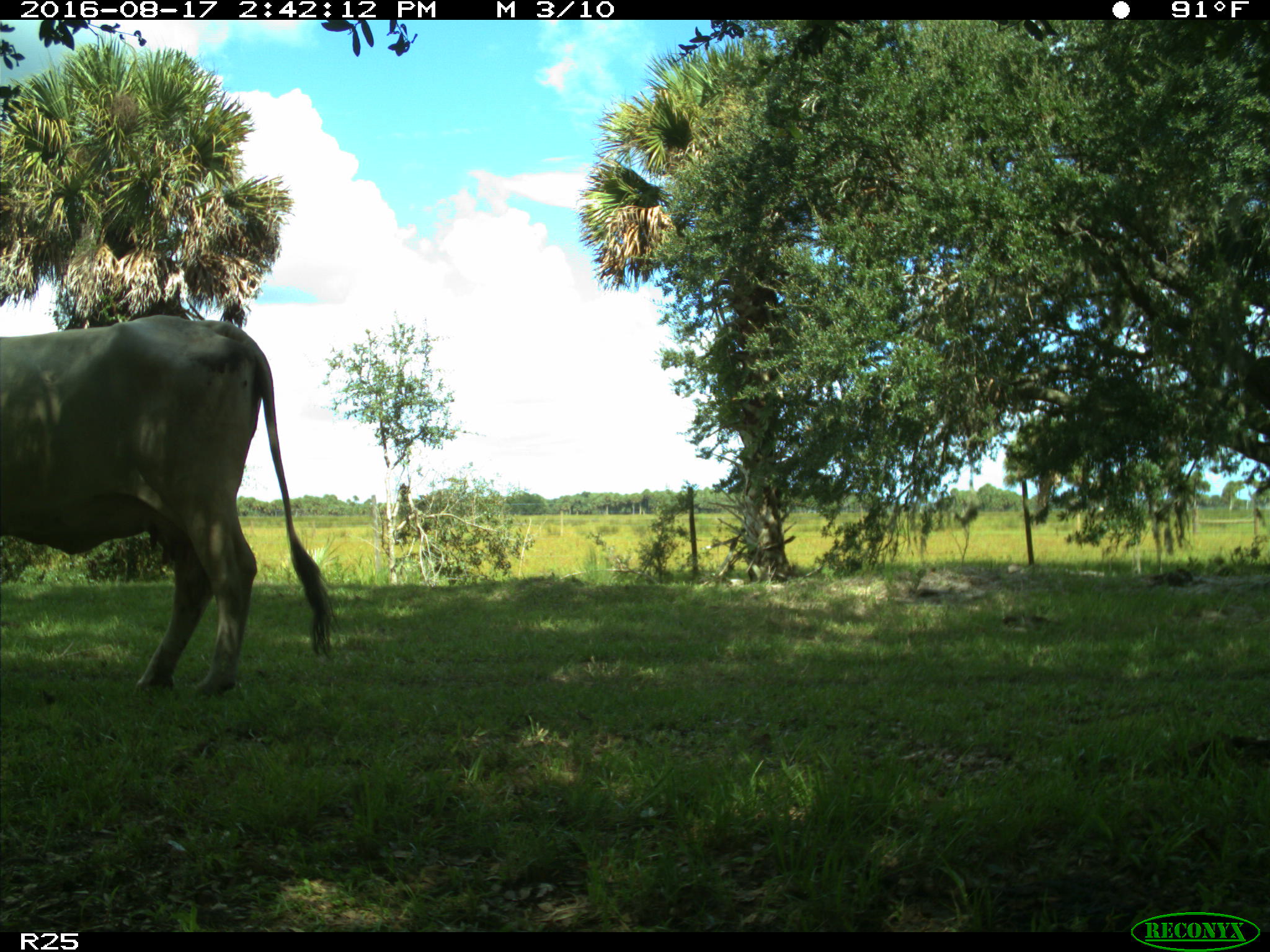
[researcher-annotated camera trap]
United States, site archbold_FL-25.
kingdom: Animalia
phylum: Chordata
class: Mammalia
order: Artiodactyla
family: Bovidae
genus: Bos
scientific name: Bos taurus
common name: domestic cow